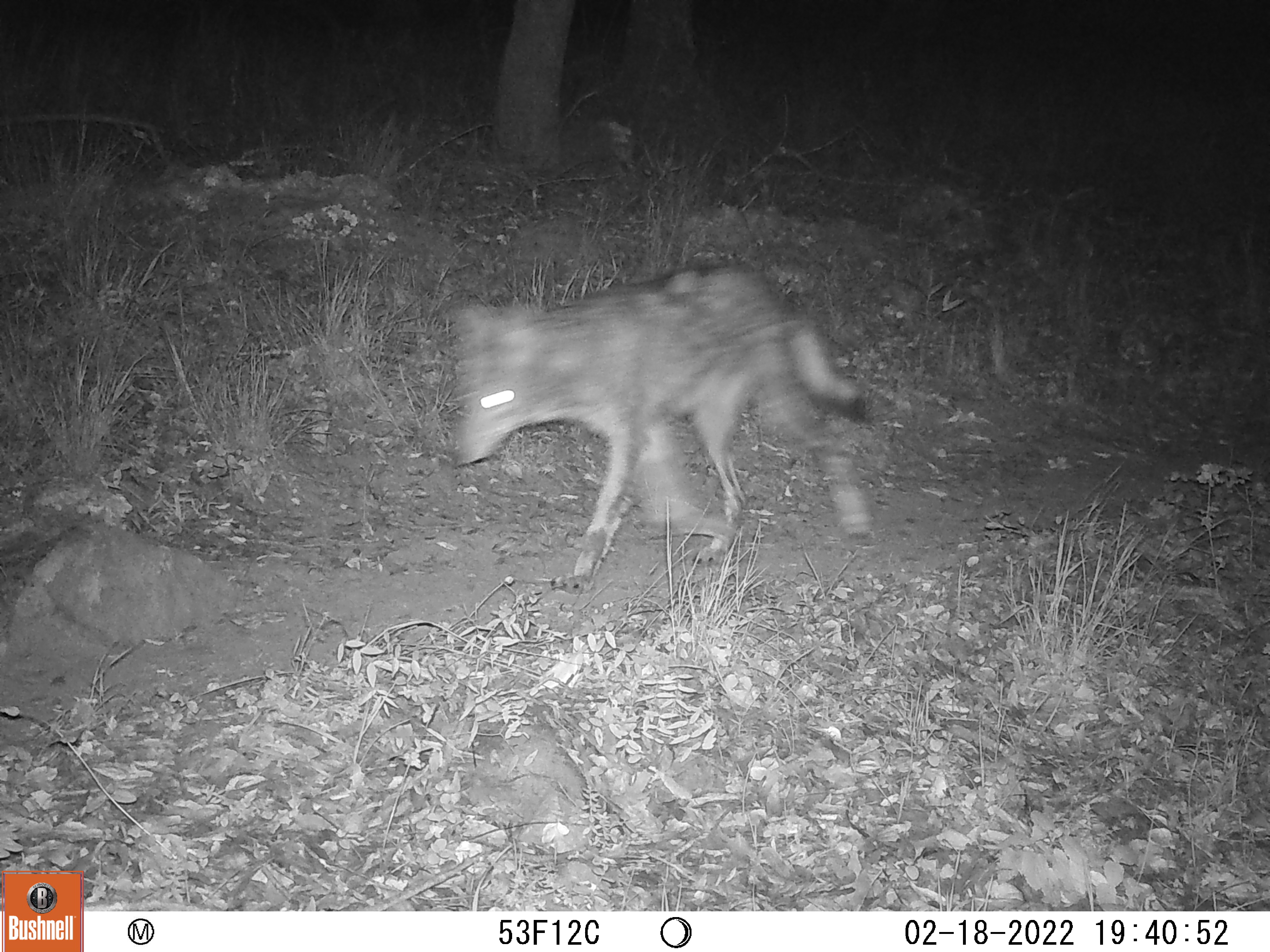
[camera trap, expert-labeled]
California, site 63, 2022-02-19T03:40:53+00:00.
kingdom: Animalia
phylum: Chordata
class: Mammalia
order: Carnivora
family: Canidae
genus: Canis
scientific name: Canis latrans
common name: coyote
Coyote (Canis latrans).